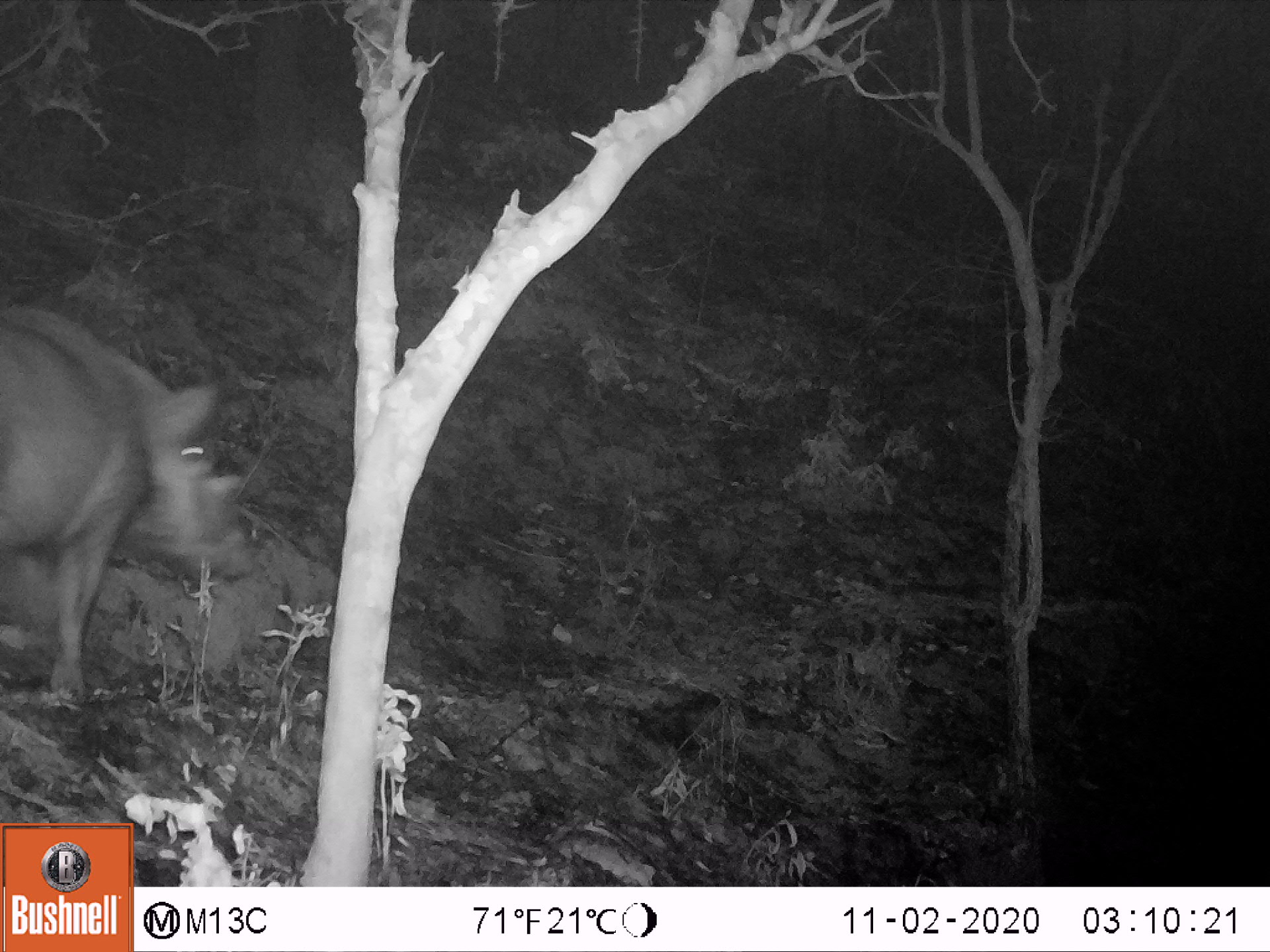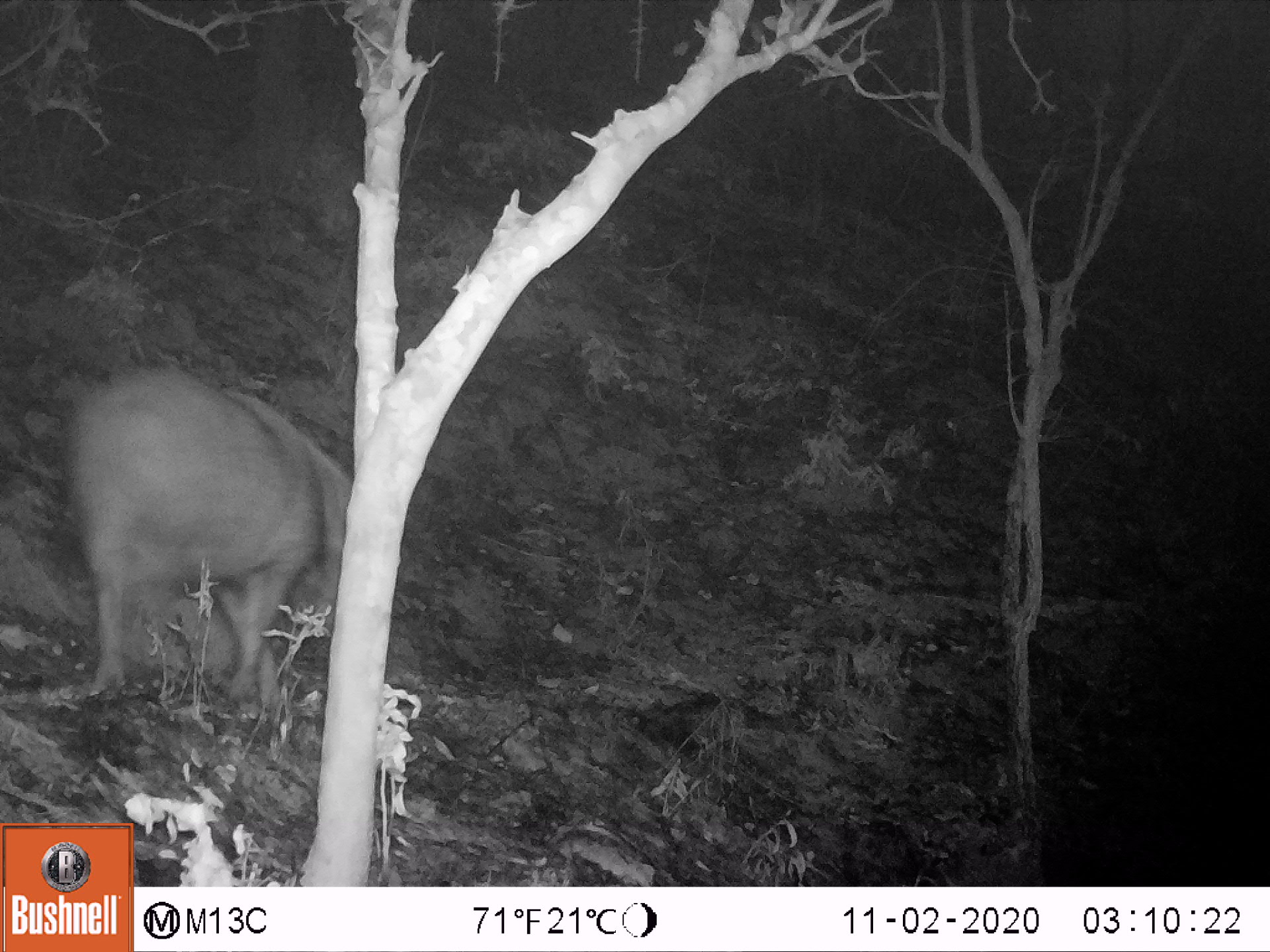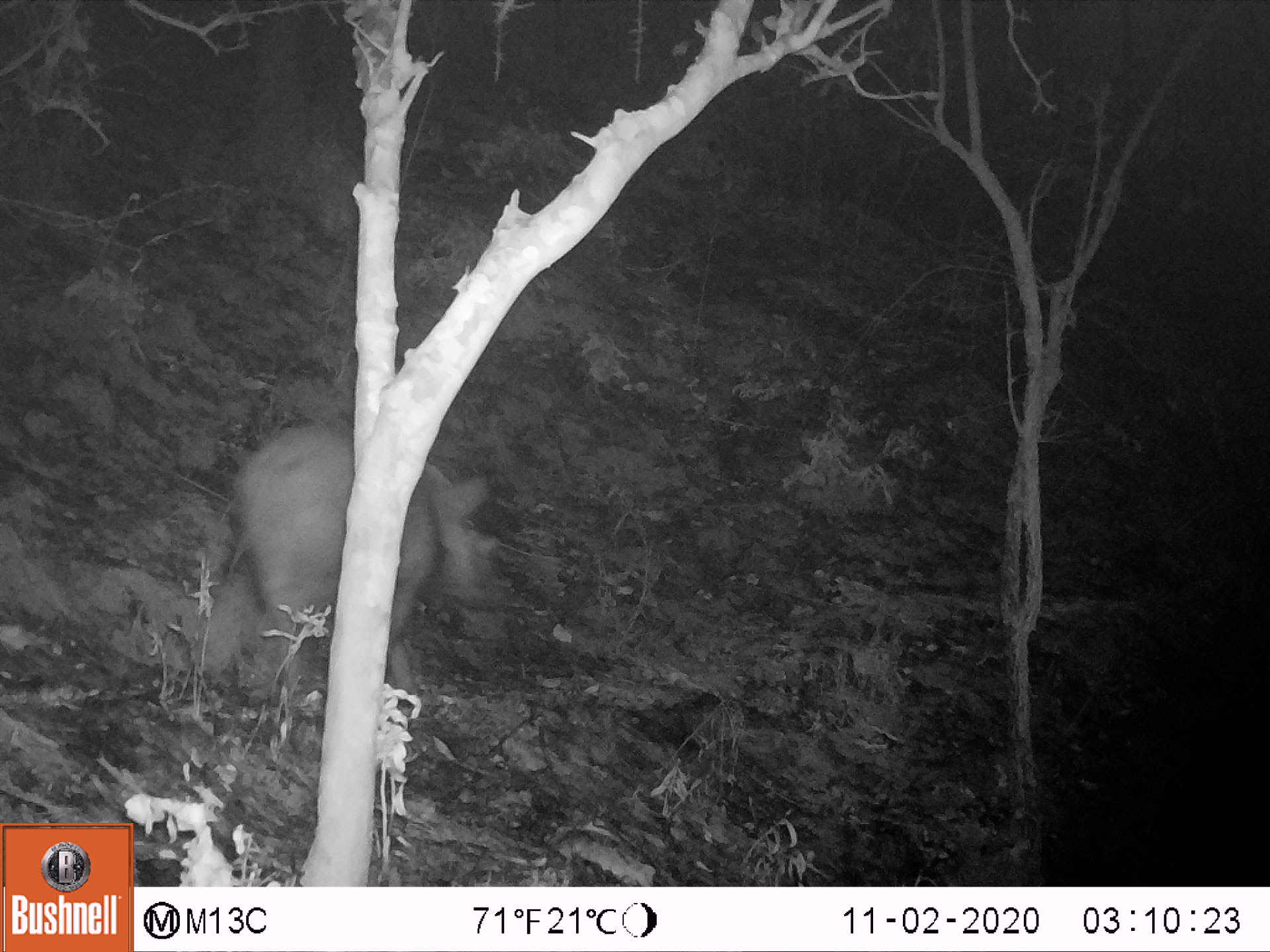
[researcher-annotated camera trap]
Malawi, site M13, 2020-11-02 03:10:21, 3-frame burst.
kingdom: Animalia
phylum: Chordata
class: Mammalia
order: Artiodactyla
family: Suidae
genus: Potamochoerus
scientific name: Potamochoerus larvatus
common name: bushpig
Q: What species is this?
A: Bushpig (Potamochoerus larvatus).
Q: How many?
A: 1.